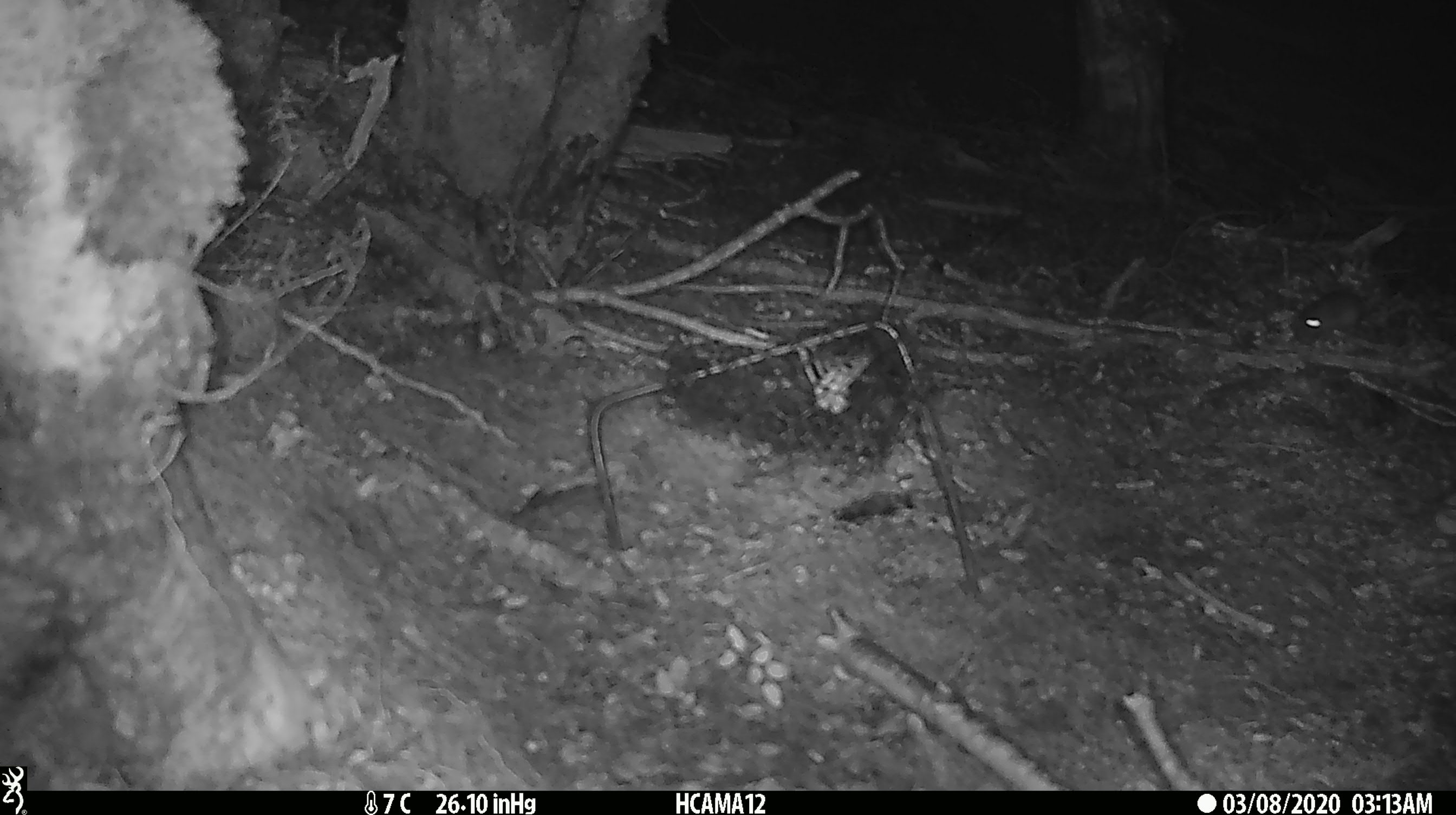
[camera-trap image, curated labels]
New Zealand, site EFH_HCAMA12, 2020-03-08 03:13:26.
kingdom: Animalia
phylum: Chordata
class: Mammalia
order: Rodentia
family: Muridae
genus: Mus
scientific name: Mus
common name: mouse